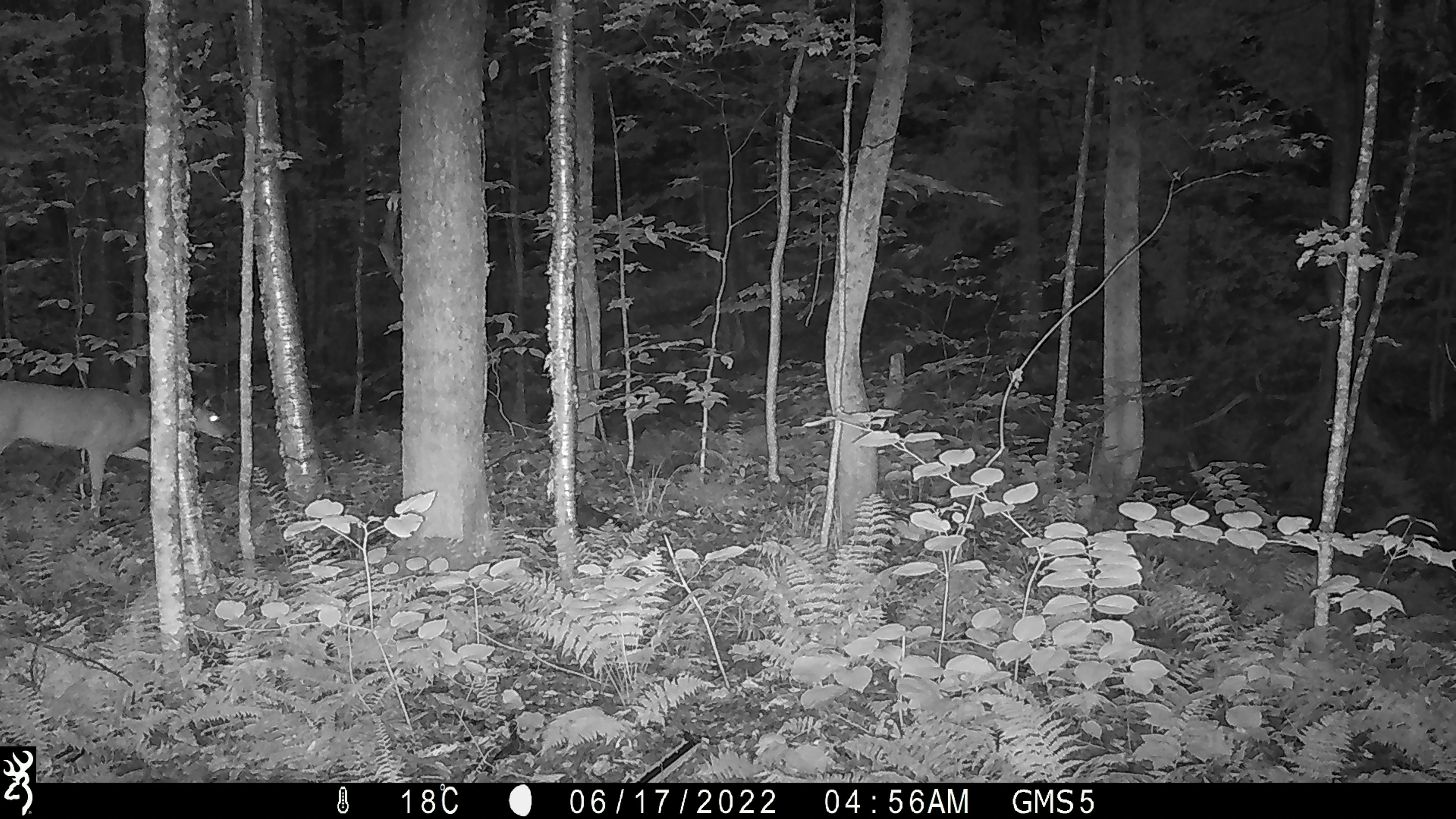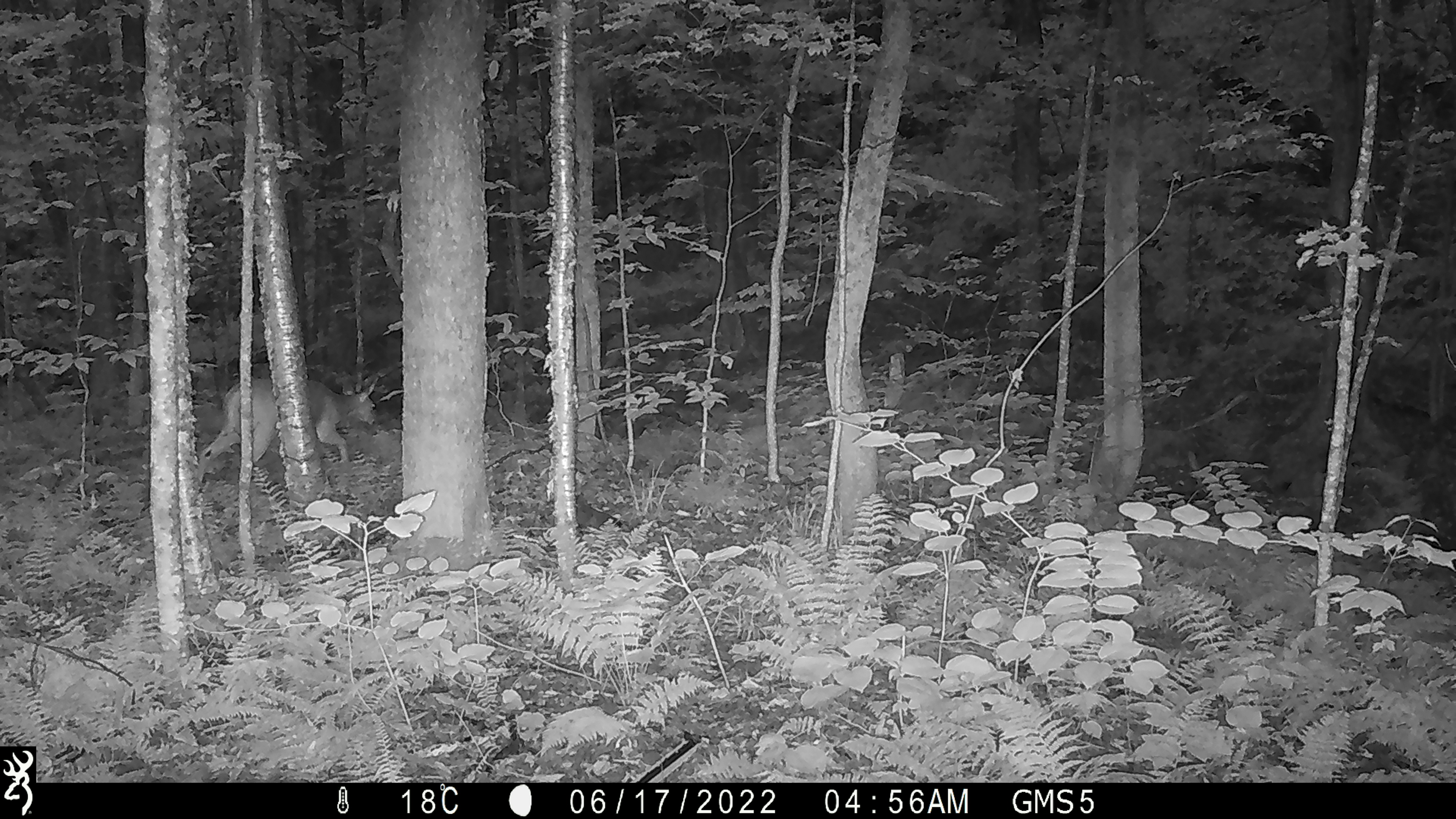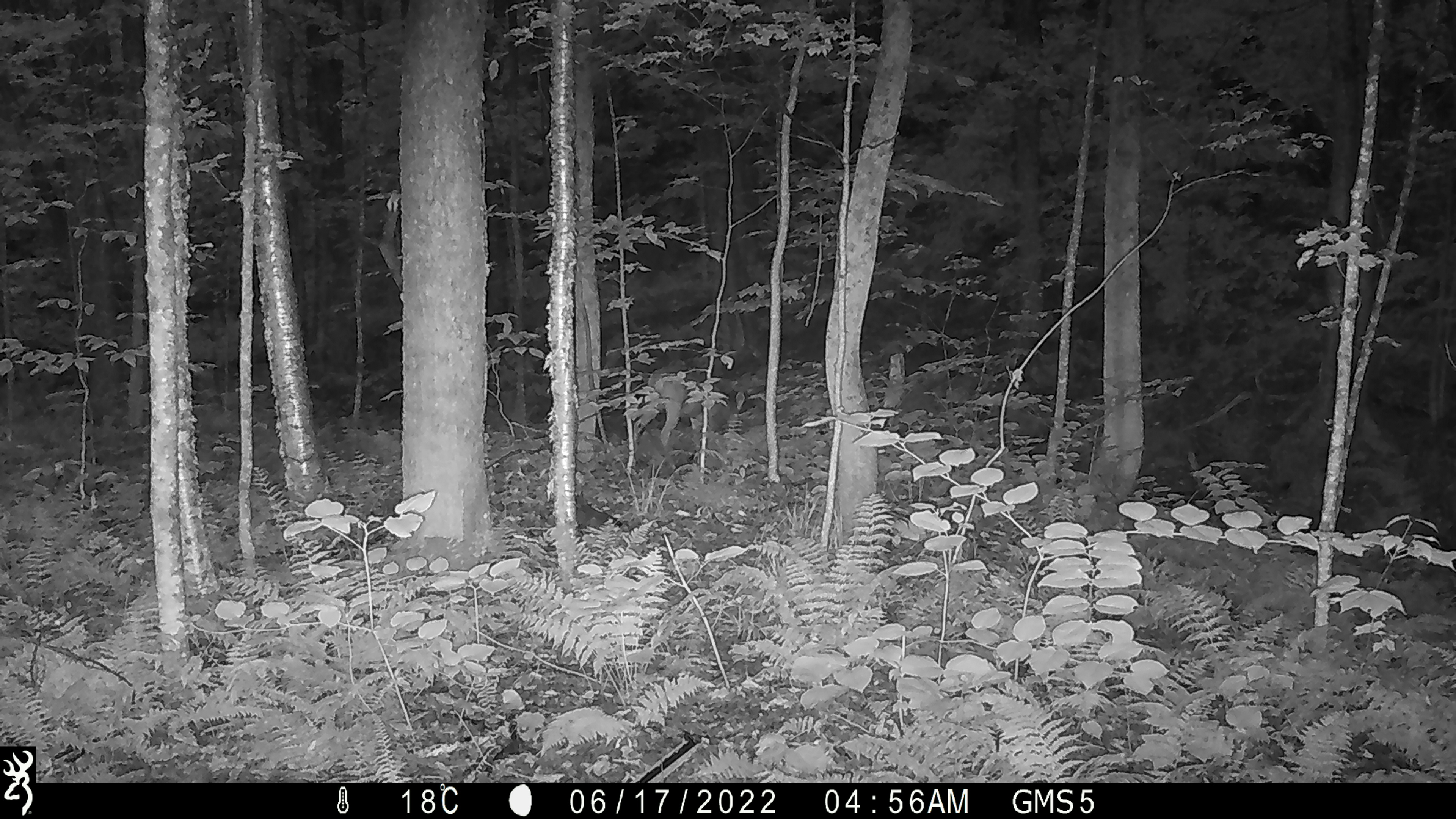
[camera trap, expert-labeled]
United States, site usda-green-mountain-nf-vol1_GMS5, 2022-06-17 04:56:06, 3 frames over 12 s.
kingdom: Animalia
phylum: Chordata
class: Mammalia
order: Artiodactyla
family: Cervidae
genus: Odocoileus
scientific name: Odocoileus virginianus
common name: white-tailed deer